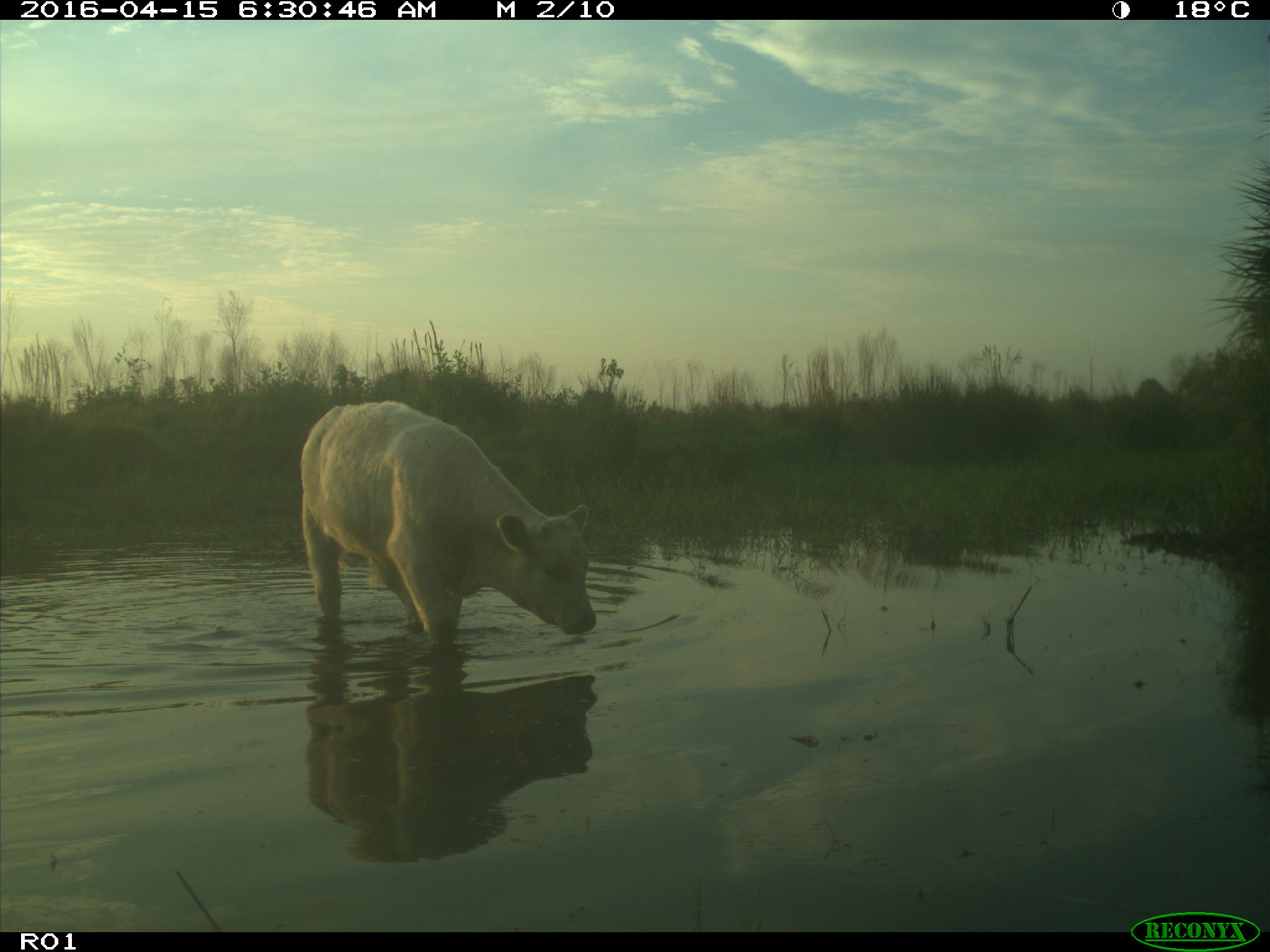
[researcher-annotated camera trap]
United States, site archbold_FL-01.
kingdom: Animalia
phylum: Chordata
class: Mammalia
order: Artiodactyla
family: Bovidae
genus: Bos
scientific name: Bos taurus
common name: domestic cow